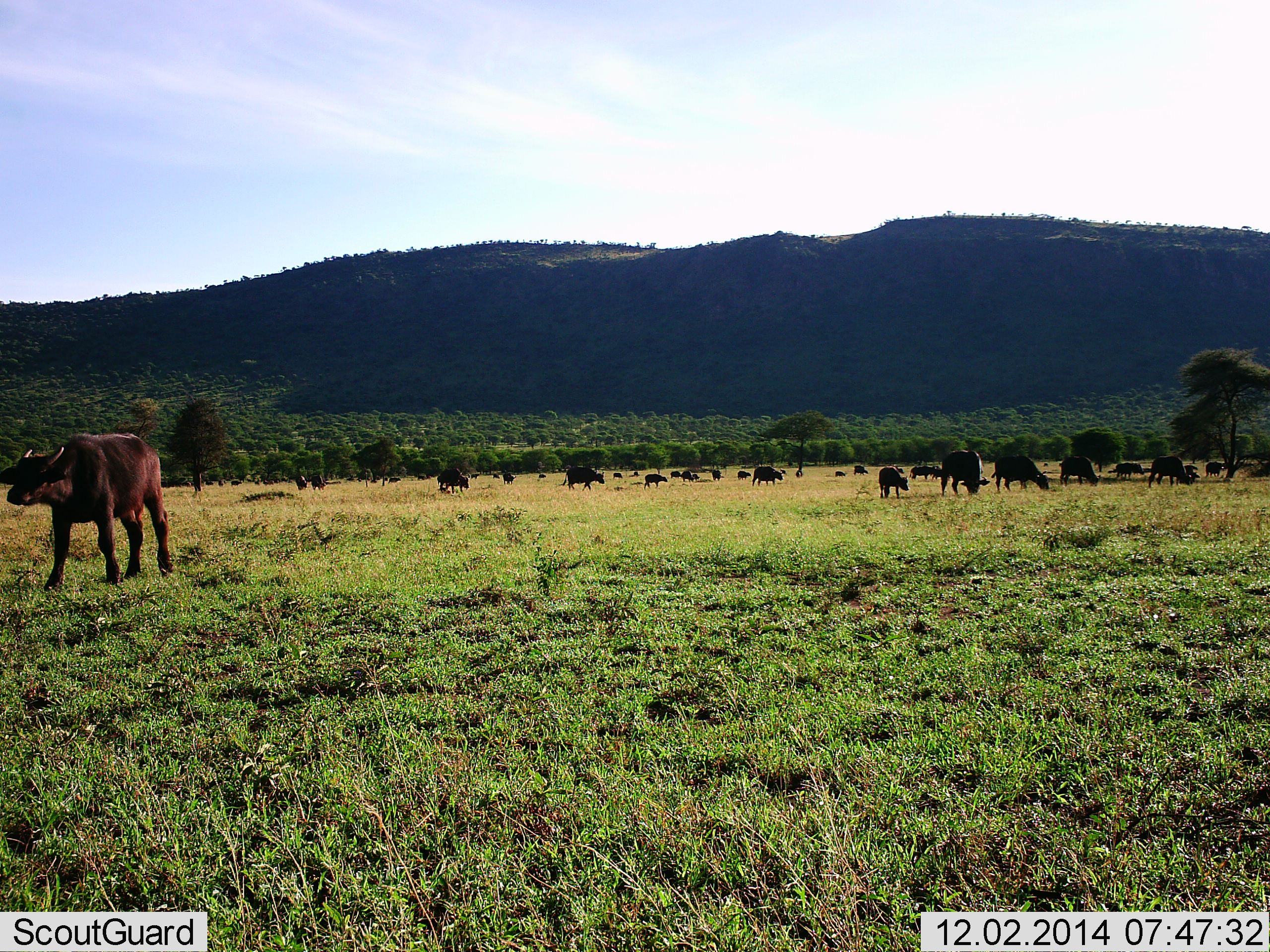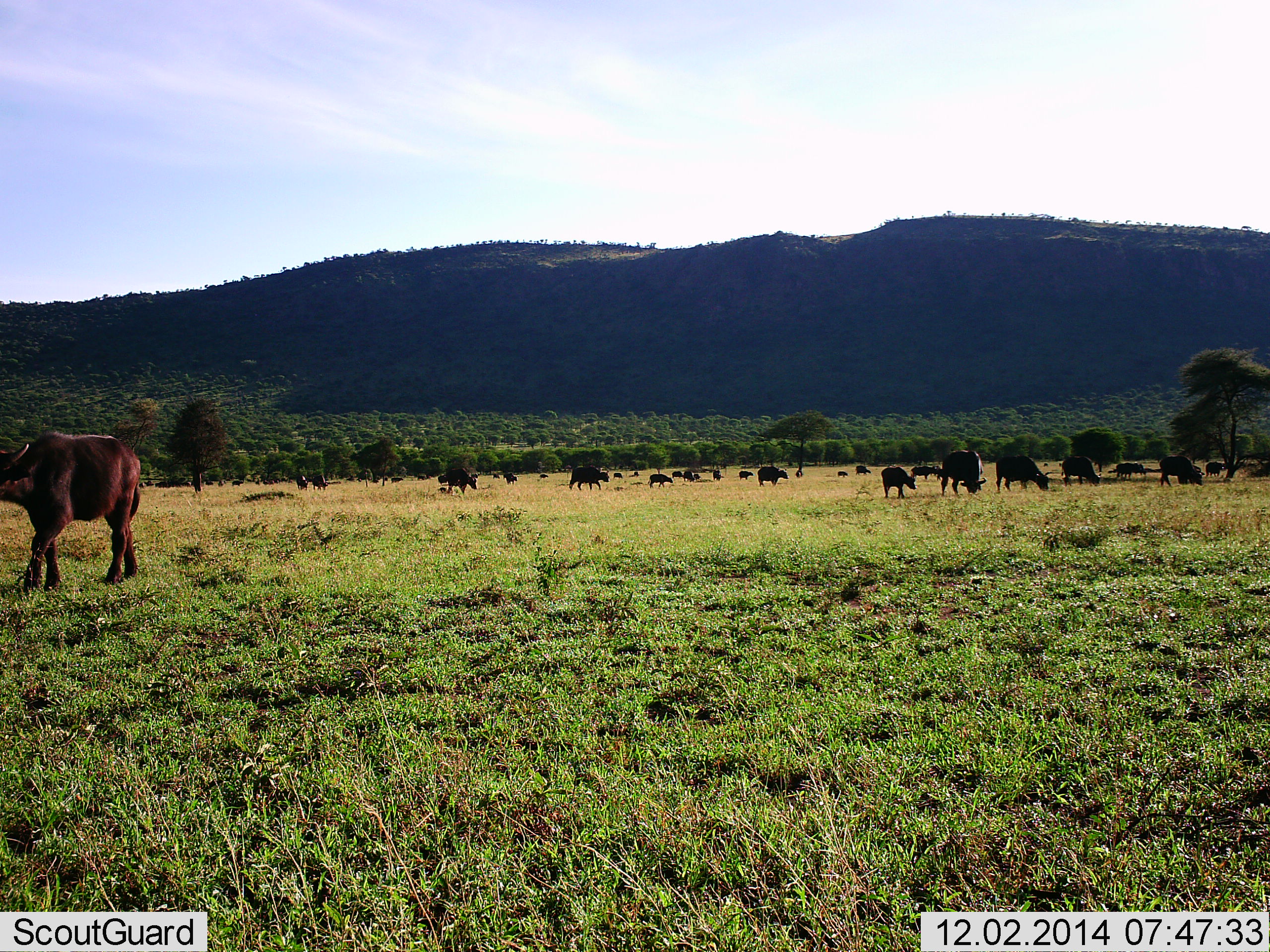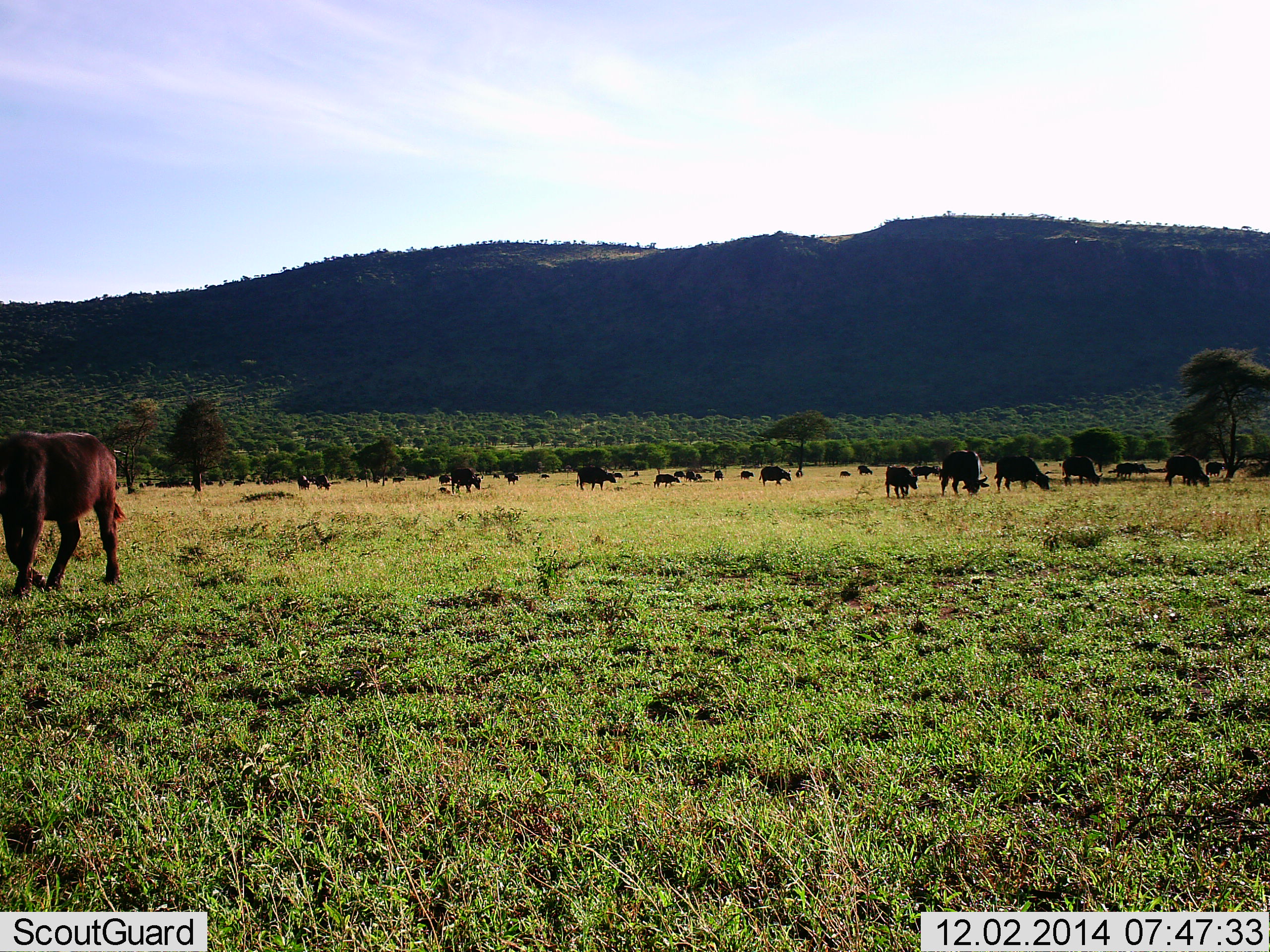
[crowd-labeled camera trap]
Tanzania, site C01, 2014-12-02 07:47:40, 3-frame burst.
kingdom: Animalia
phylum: Chordata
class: Mammalia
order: Artiodactyla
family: Bovidae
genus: Syncerus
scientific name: Syncerus caffer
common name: cape buffalo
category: buffalo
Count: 11-50.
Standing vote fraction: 70%.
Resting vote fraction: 10%.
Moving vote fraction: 80%.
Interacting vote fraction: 0%.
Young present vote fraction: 30%.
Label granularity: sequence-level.